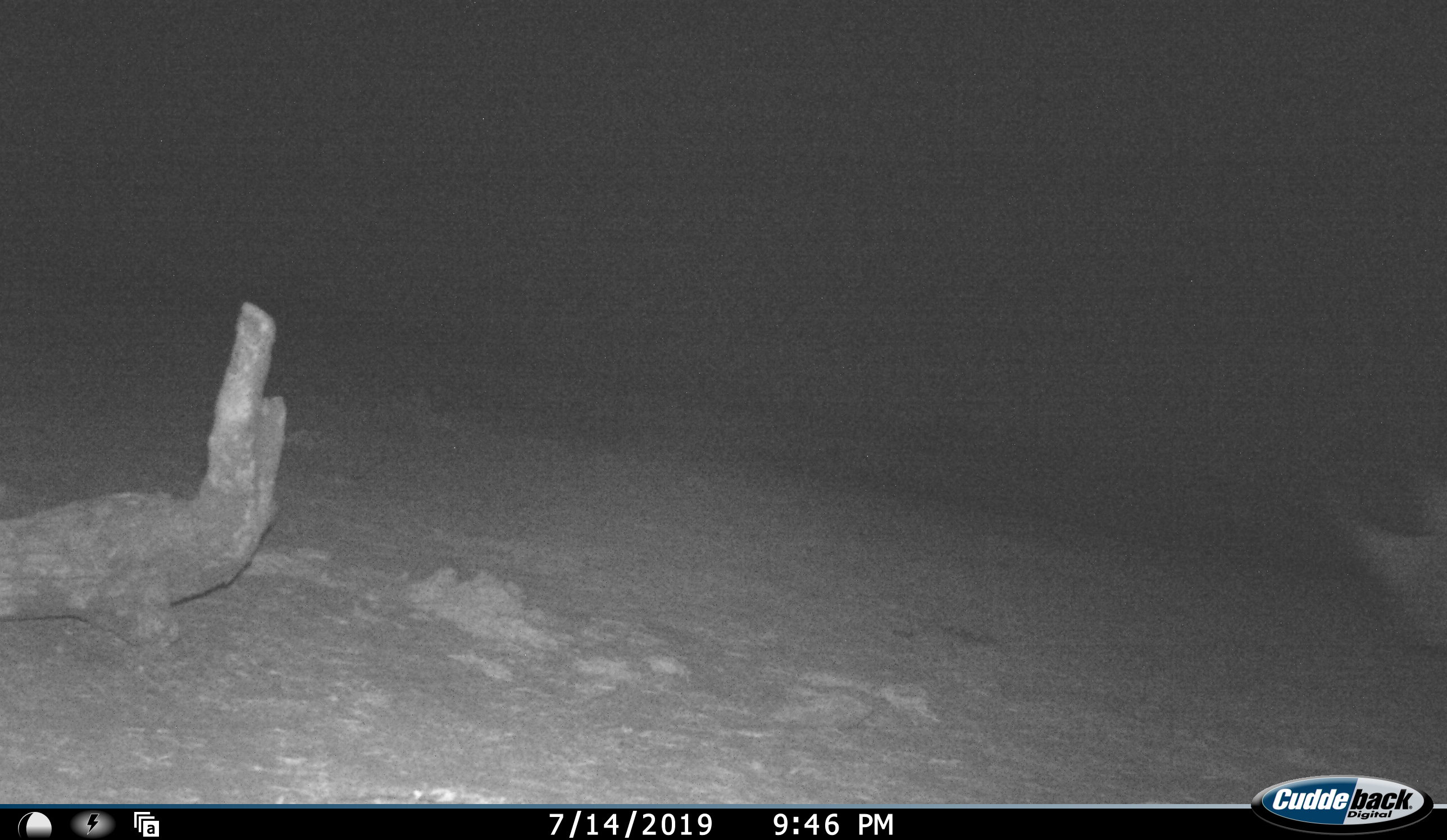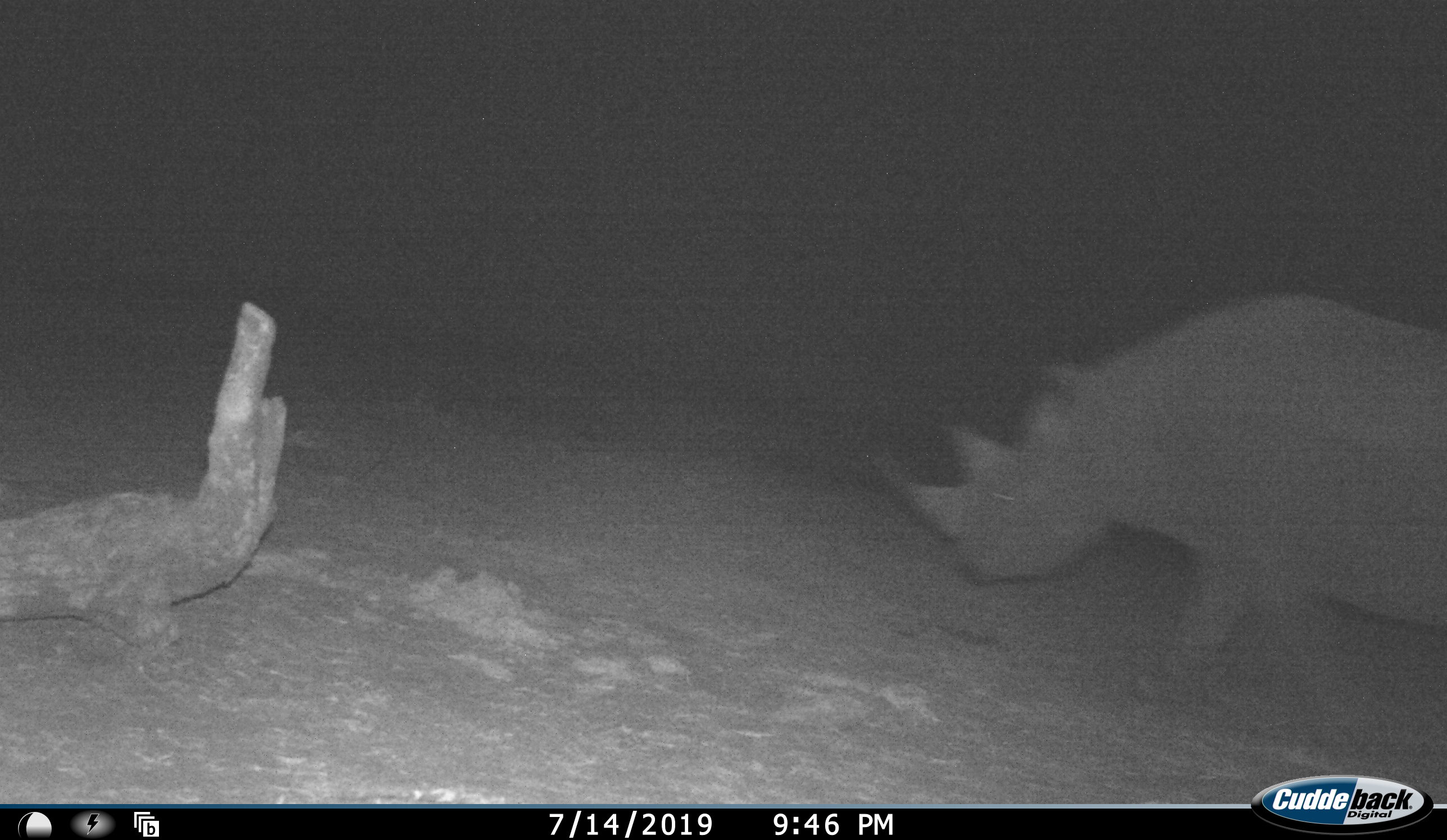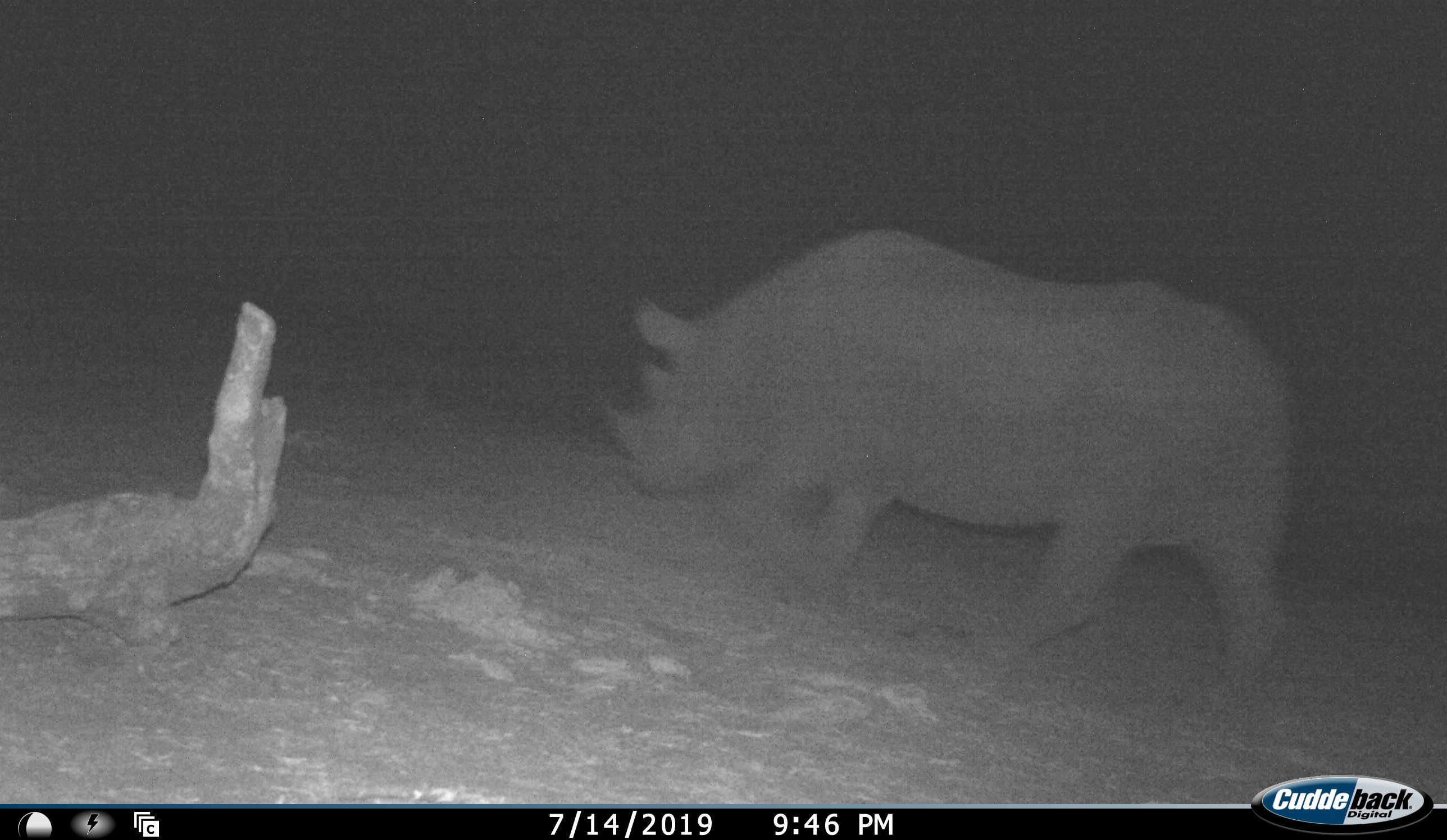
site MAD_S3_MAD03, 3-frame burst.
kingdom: Animalia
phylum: Chordata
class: Mammalia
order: Perissodactyla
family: Rhinocerotidae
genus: Ceratotherium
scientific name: Ceratotherium simum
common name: white rhinoceros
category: rhinoceroswhite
Rhinoceroswhite (white rhinoceros) (Ceratotherium simum), count 1. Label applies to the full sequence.